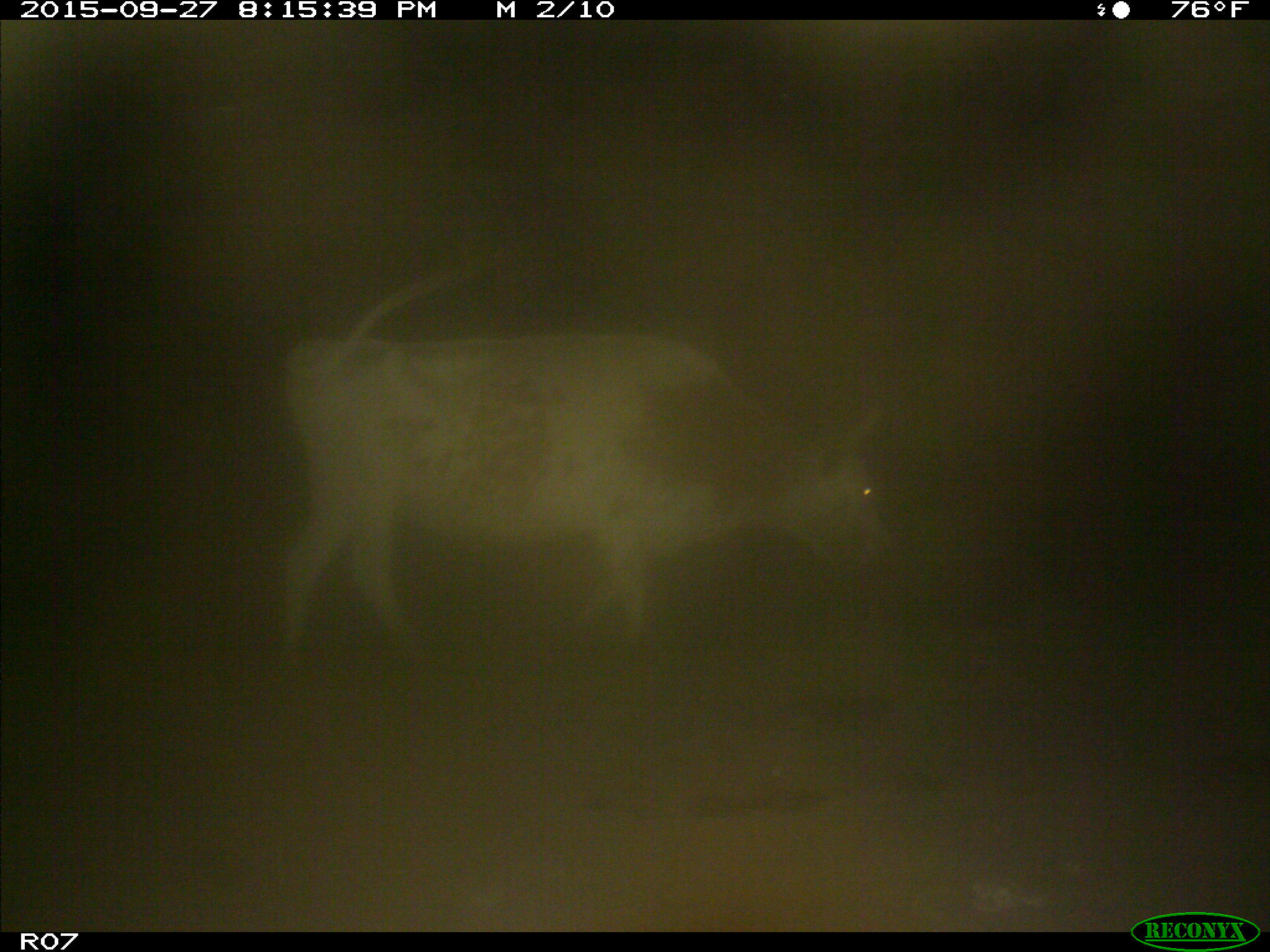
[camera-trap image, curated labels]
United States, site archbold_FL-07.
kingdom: Animalia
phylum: Chordata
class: Mammalia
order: Artiodactyla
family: Bovidae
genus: Bos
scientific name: Bos taurus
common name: domestic cow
Bos taurus (domestic cow).